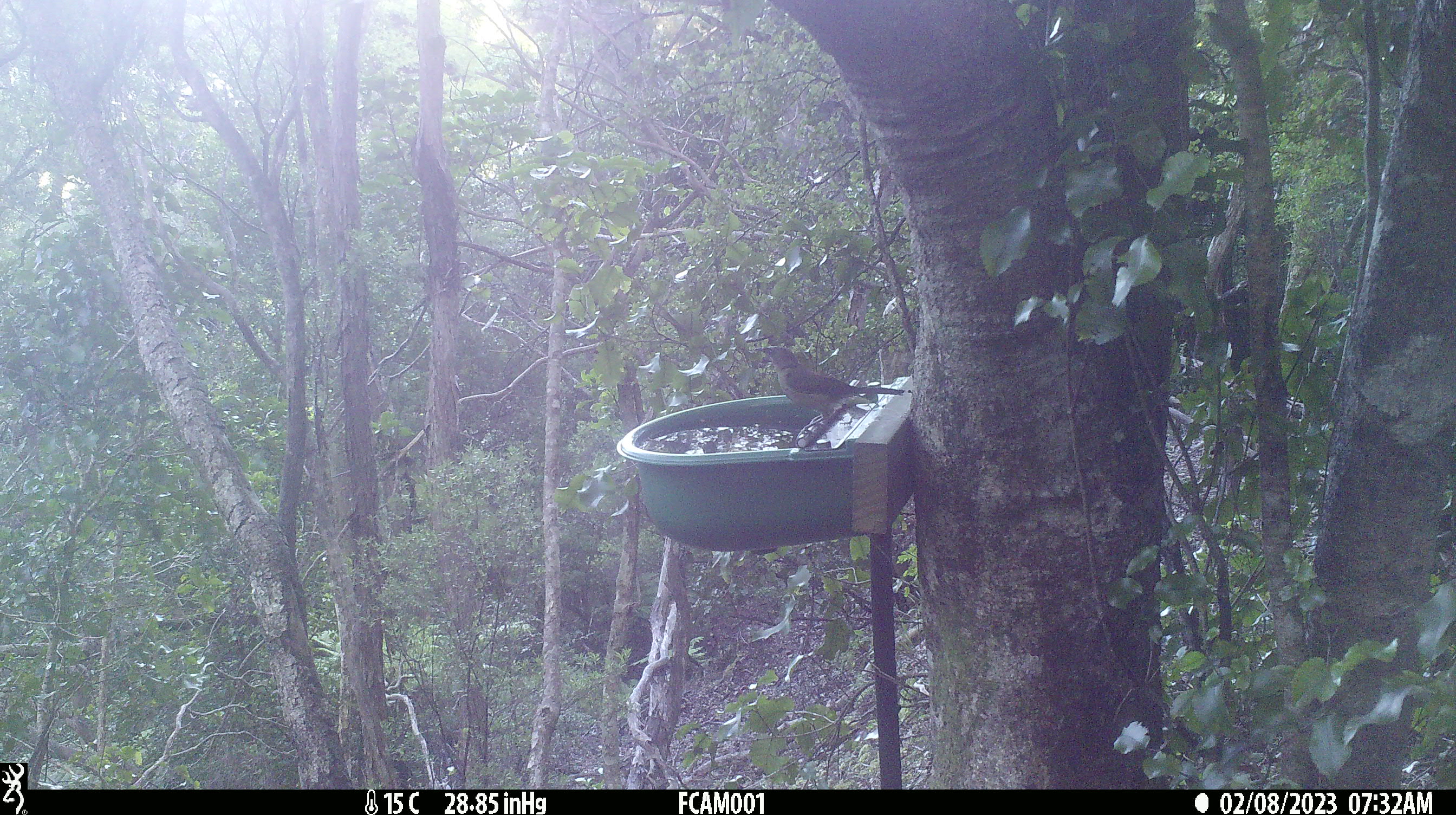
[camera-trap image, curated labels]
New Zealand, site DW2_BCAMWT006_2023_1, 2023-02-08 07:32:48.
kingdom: Animalia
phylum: Chordata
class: Aves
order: Passeriformes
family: Meliphagidae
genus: Anthornis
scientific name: Anthornis melanura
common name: new zealand bellbird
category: bellbird